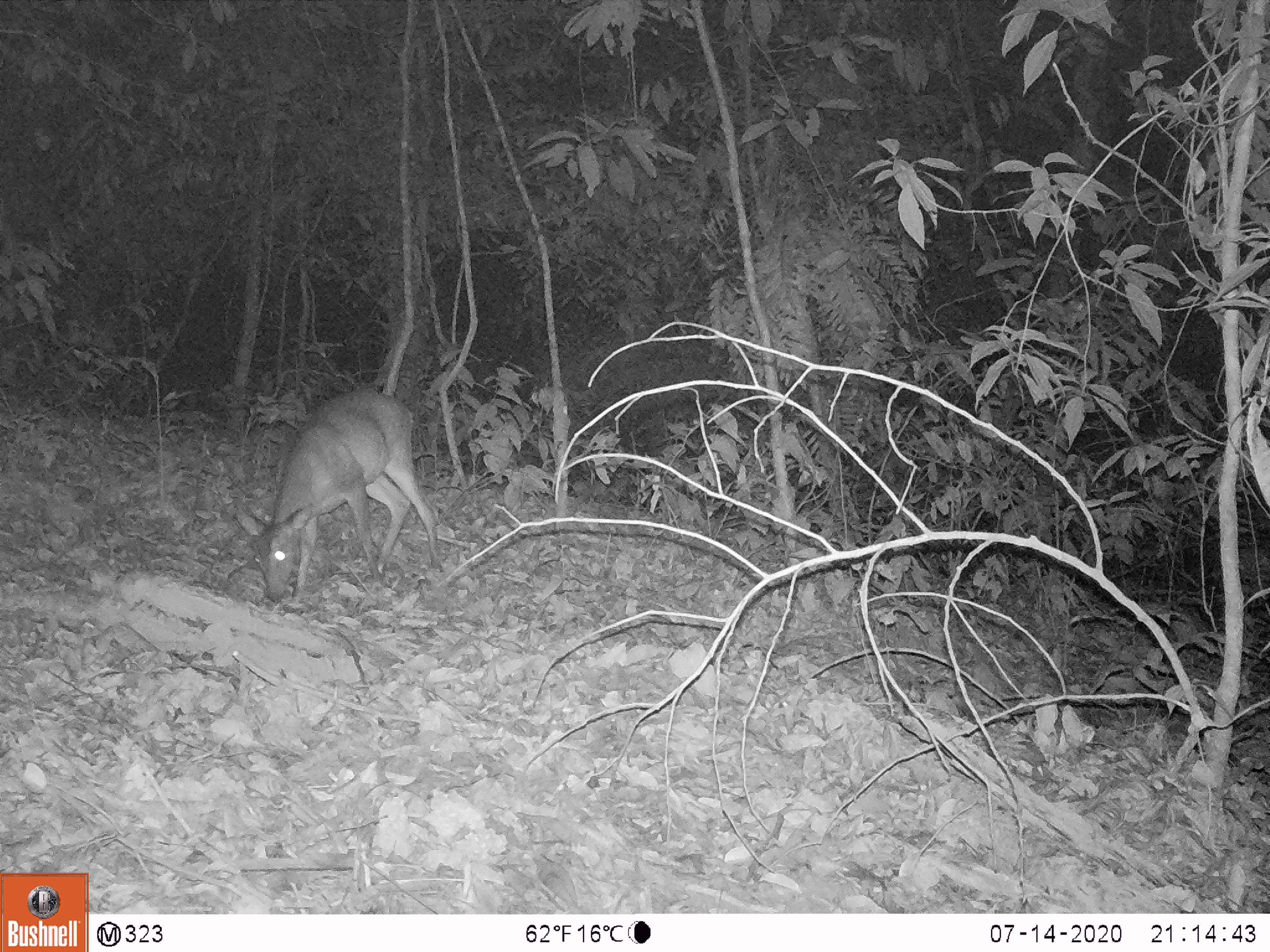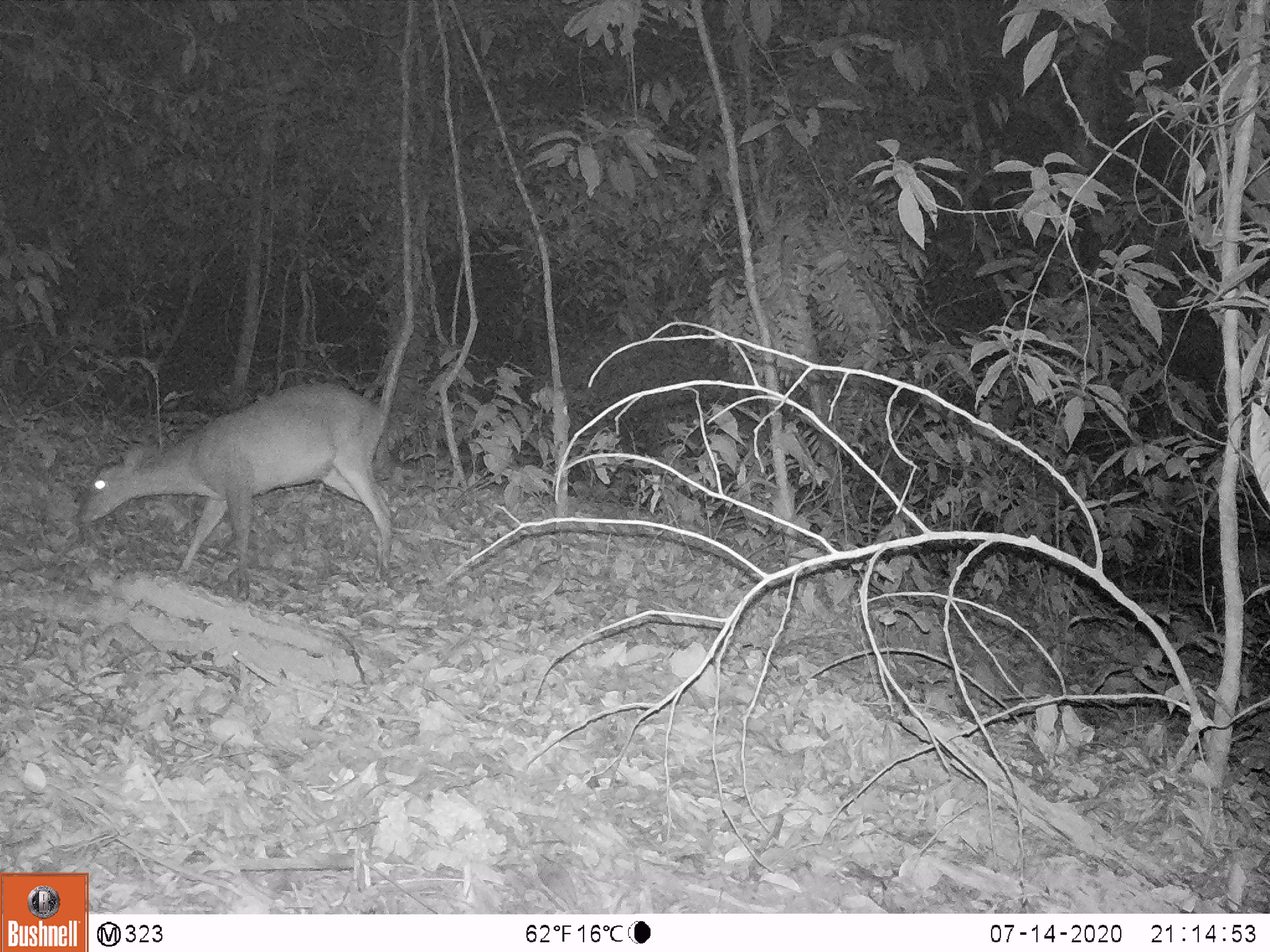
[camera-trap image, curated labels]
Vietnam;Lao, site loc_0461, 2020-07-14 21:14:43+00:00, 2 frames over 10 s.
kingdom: Animalia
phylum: Chordata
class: Mammalia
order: Artiodactyla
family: Cervidae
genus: Muntiacus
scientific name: Muntiacus vuquangensis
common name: large-antlered muntjac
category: large antlered muntjac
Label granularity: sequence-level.